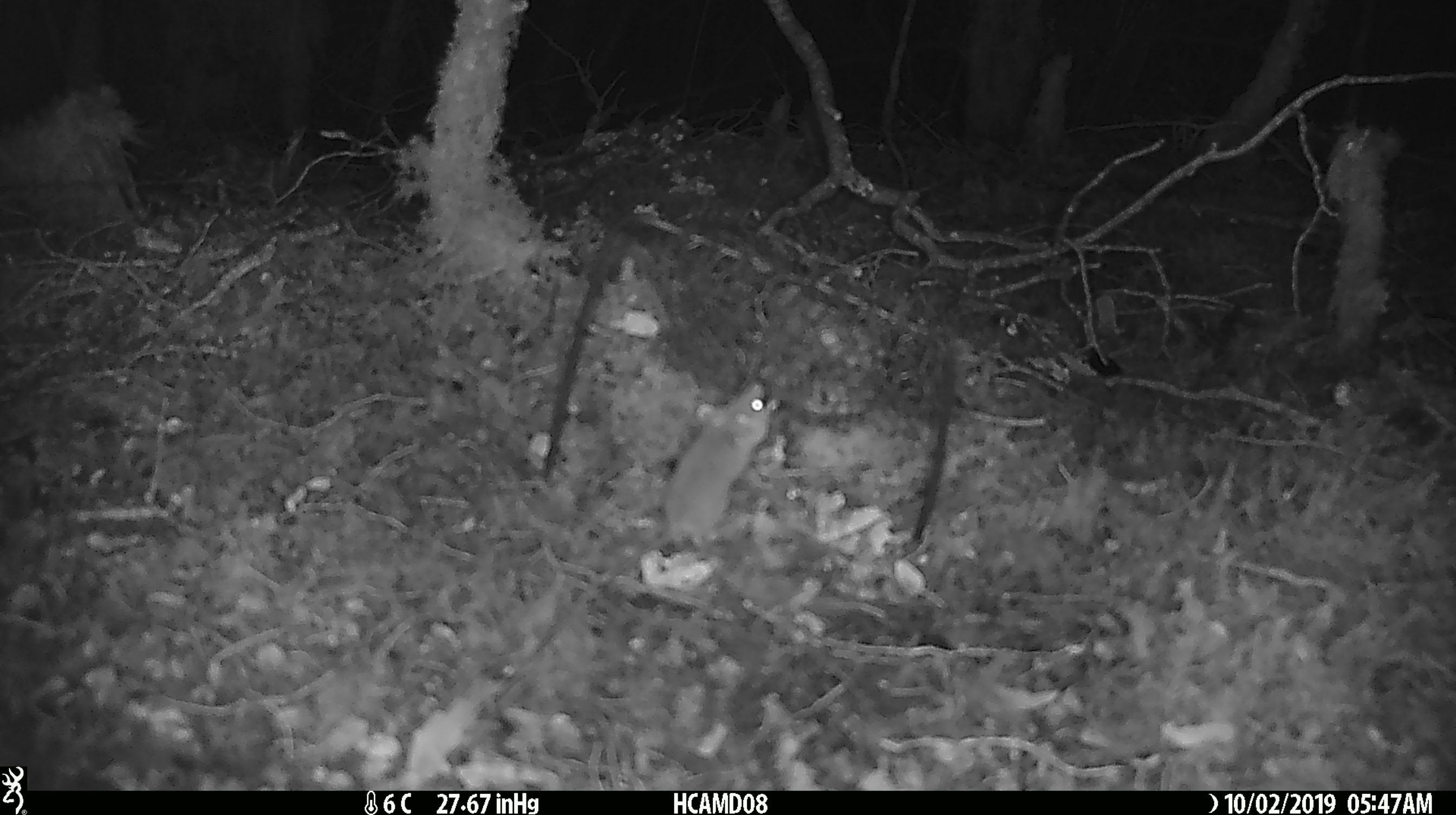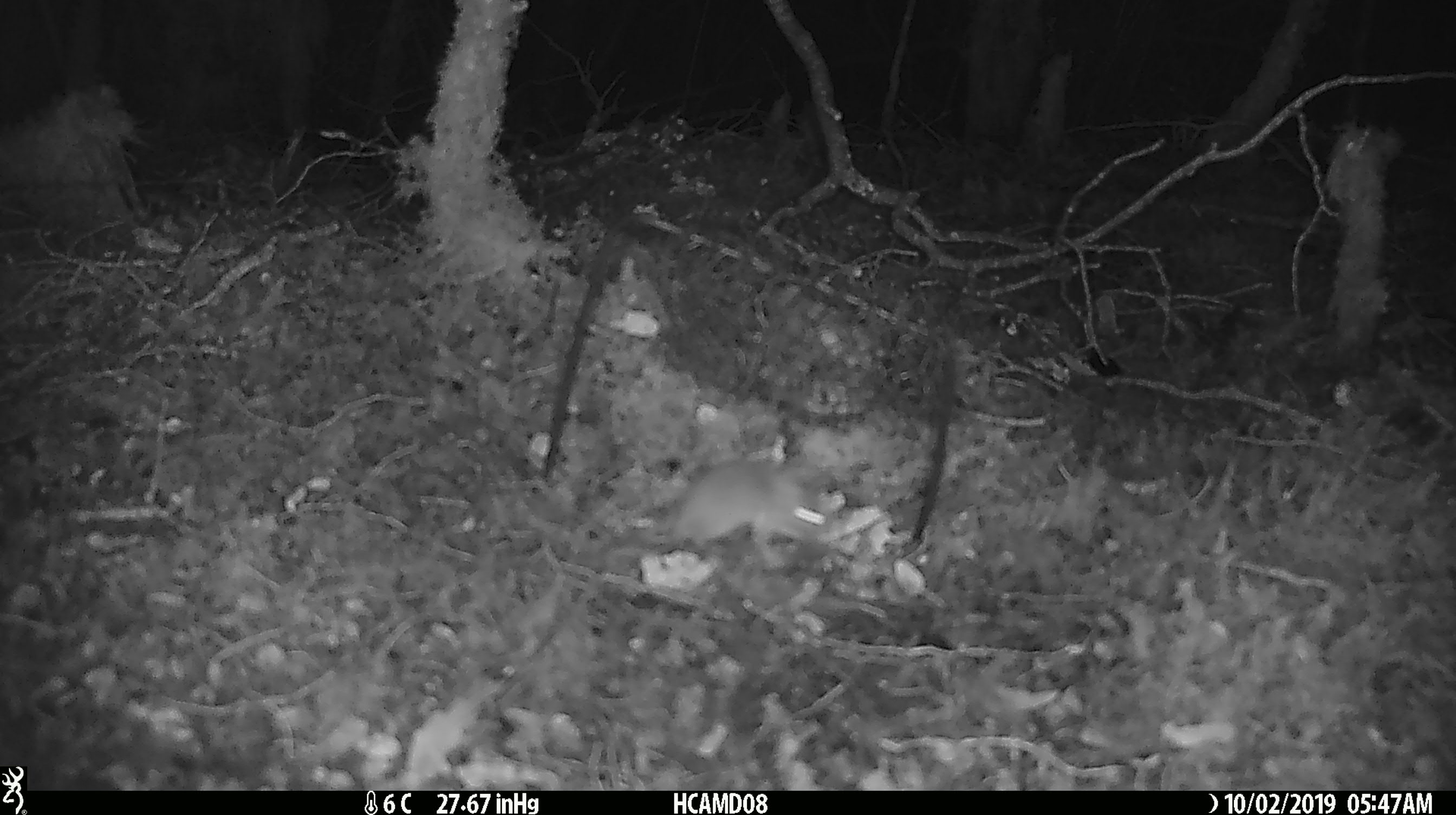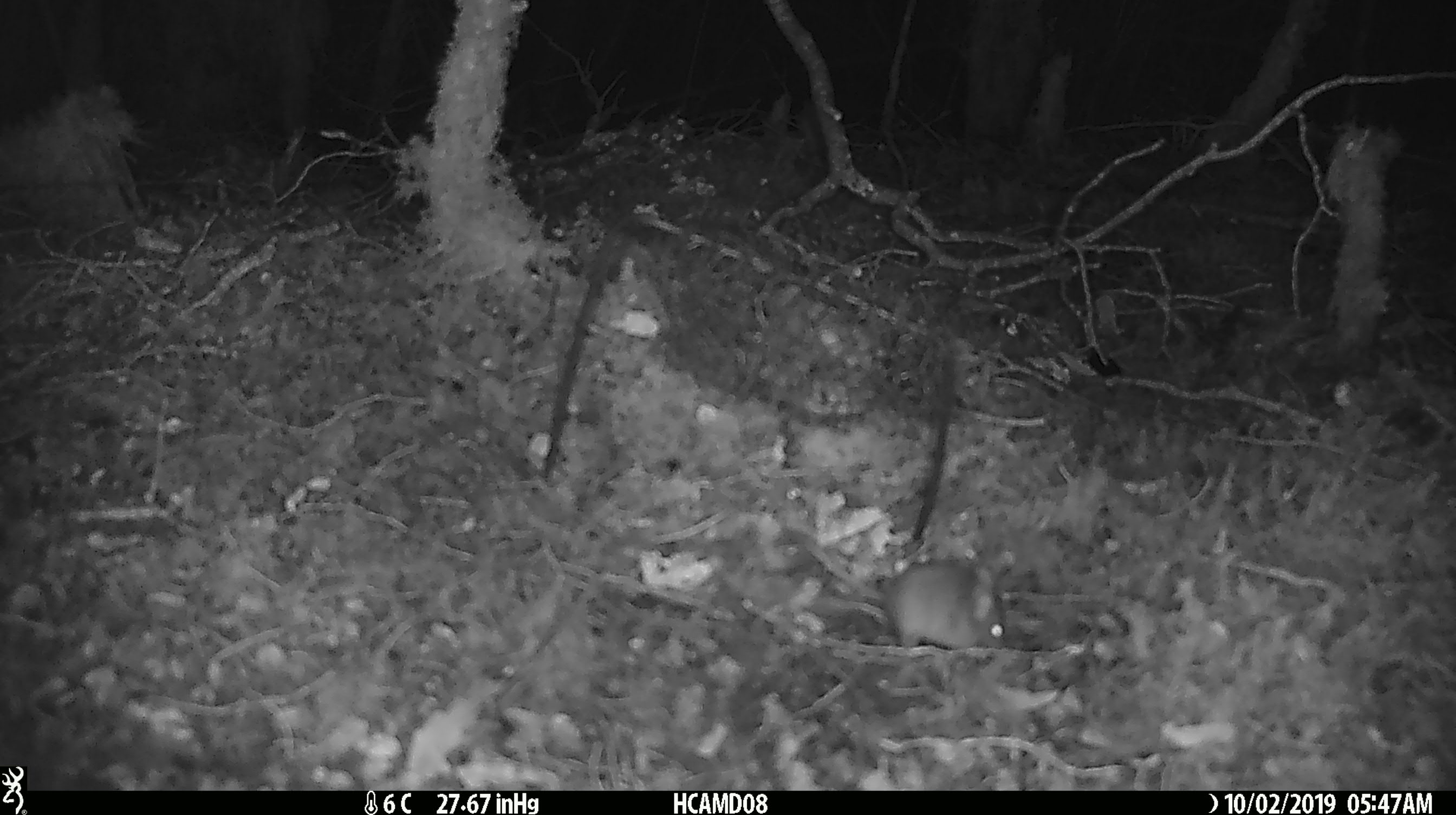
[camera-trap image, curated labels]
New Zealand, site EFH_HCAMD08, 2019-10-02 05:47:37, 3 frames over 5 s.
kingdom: Animalia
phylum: Chordata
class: Mammalia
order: Rodentia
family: Muridae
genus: Mus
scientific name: Mus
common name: mouse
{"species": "mouse (Mus)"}